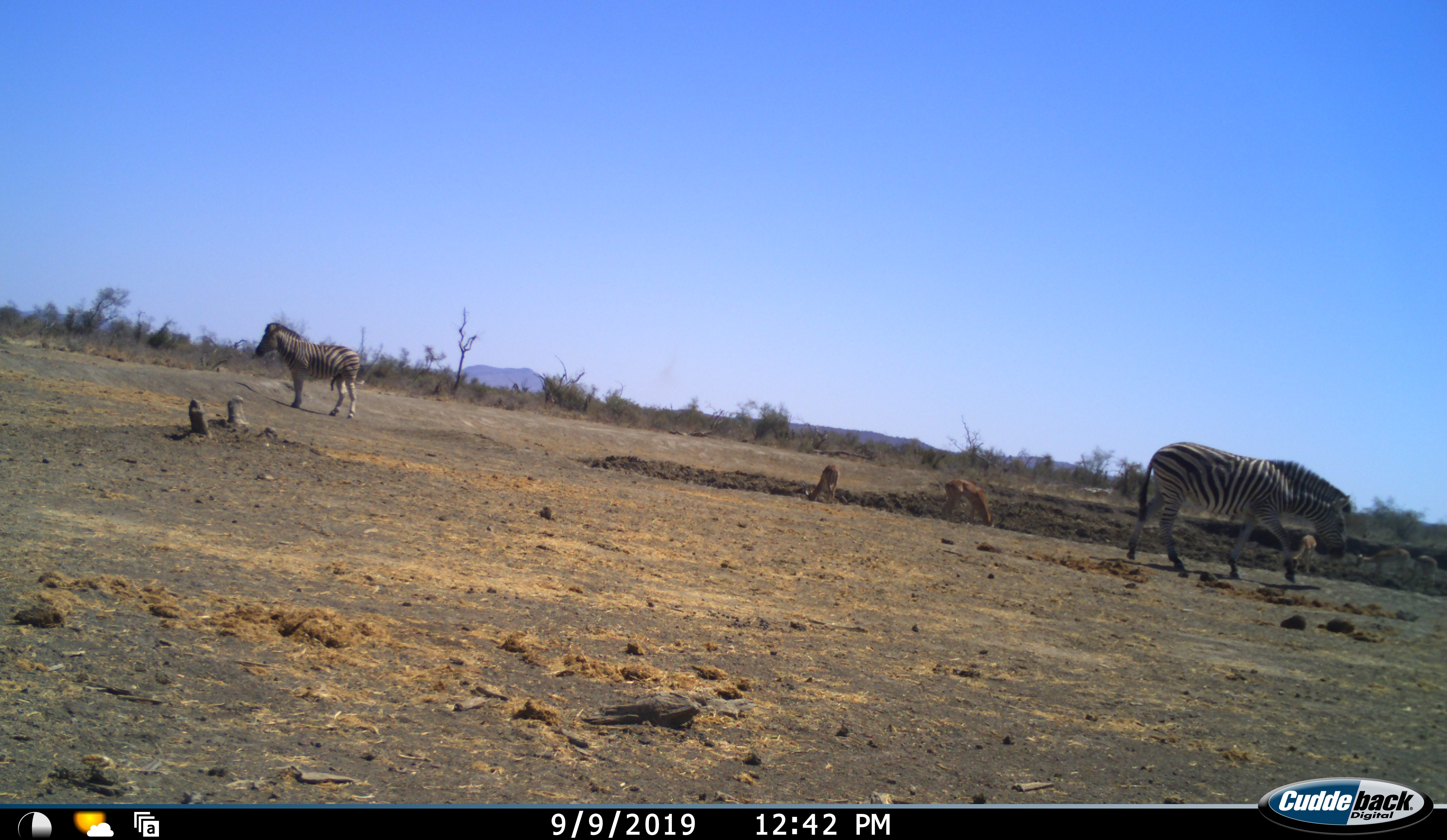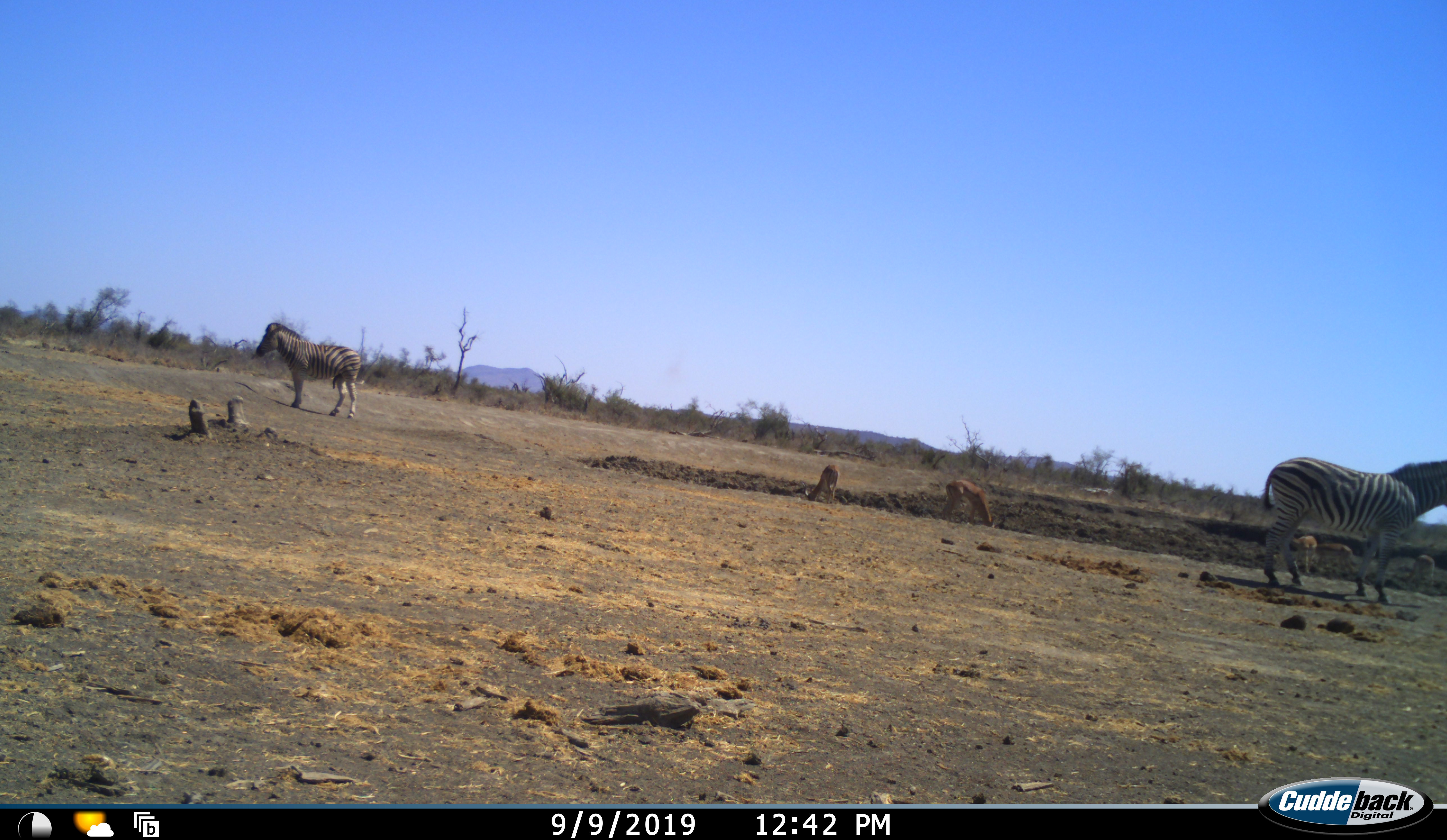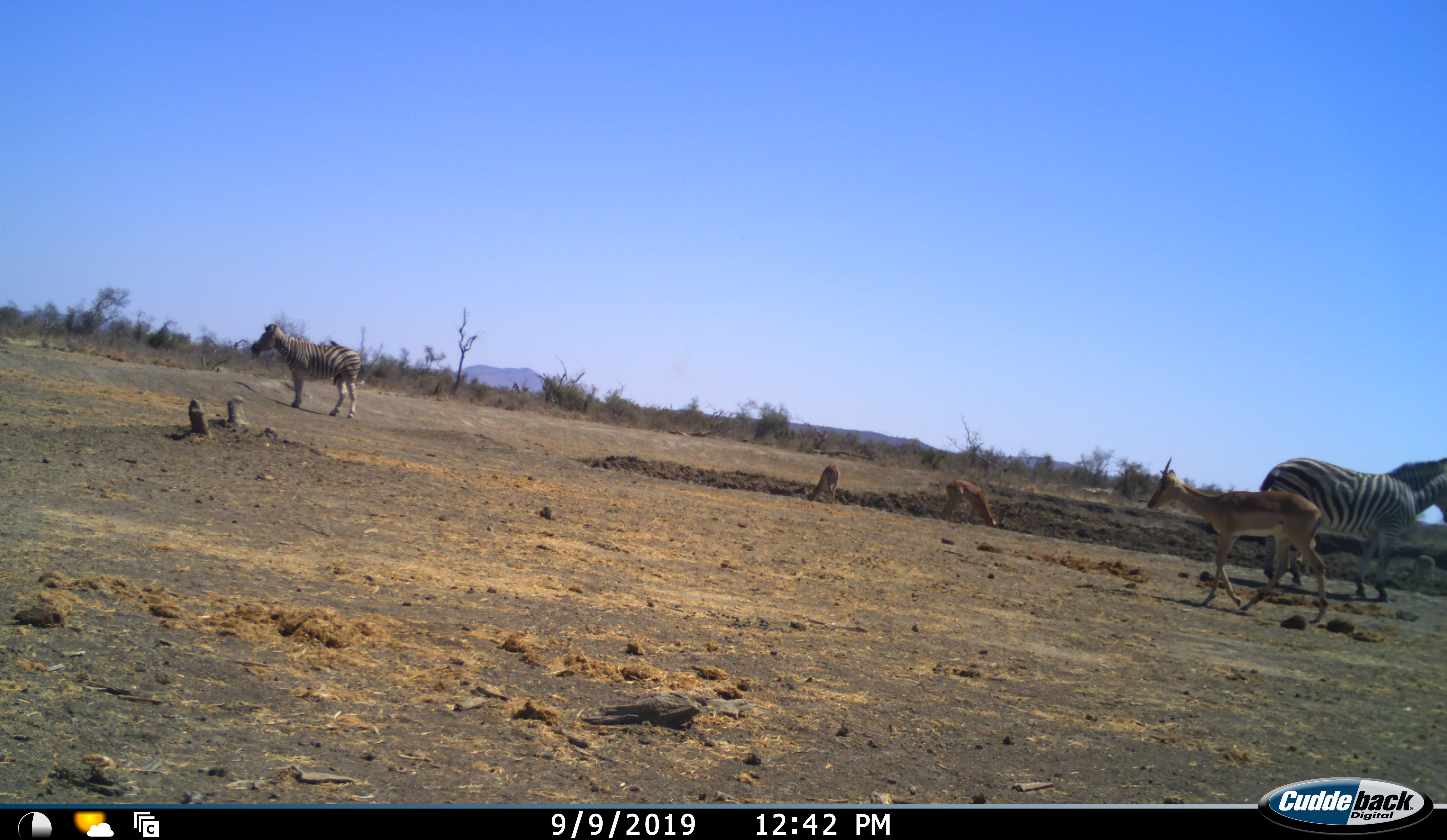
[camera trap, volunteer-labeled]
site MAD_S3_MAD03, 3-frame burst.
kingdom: Animalia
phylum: Chordata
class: Mammalia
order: Artiodactyla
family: Bovidae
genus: Aepyceros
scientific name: Aepyceros melampus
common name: impala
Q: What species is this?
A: Impala (Aepyceros melampus).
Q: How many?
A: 4.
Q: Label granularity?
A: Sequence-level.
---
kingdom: Animalia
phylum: Chordata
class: Mammalia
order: Perissodactyla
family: Equidae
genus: Equus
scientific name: Equus quagga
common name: plains zebra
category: zebraplains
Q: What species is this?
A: Zebraplains (plains zebra) (Equus quagga).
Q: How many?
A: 2.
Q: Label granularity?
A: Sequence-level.